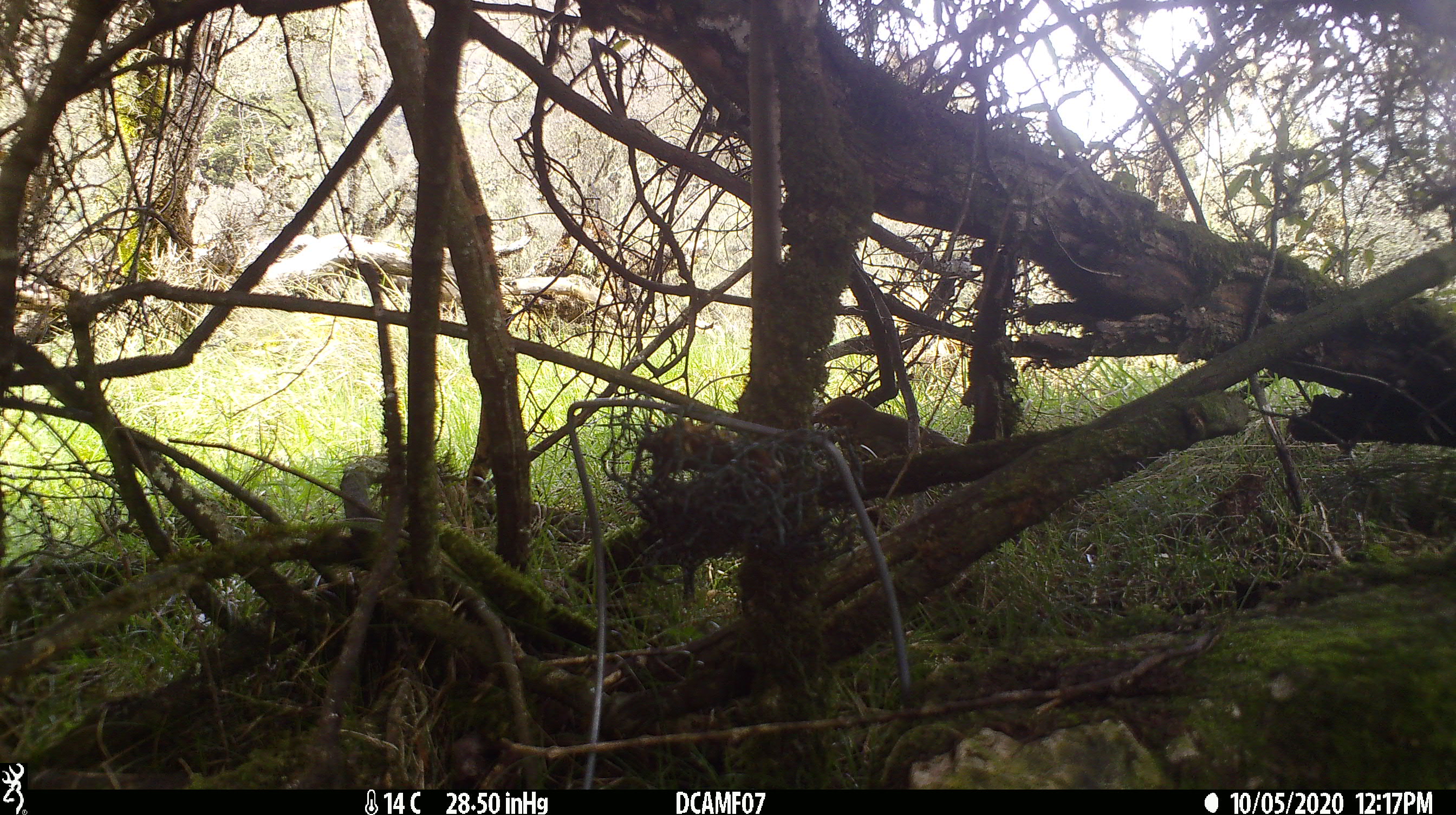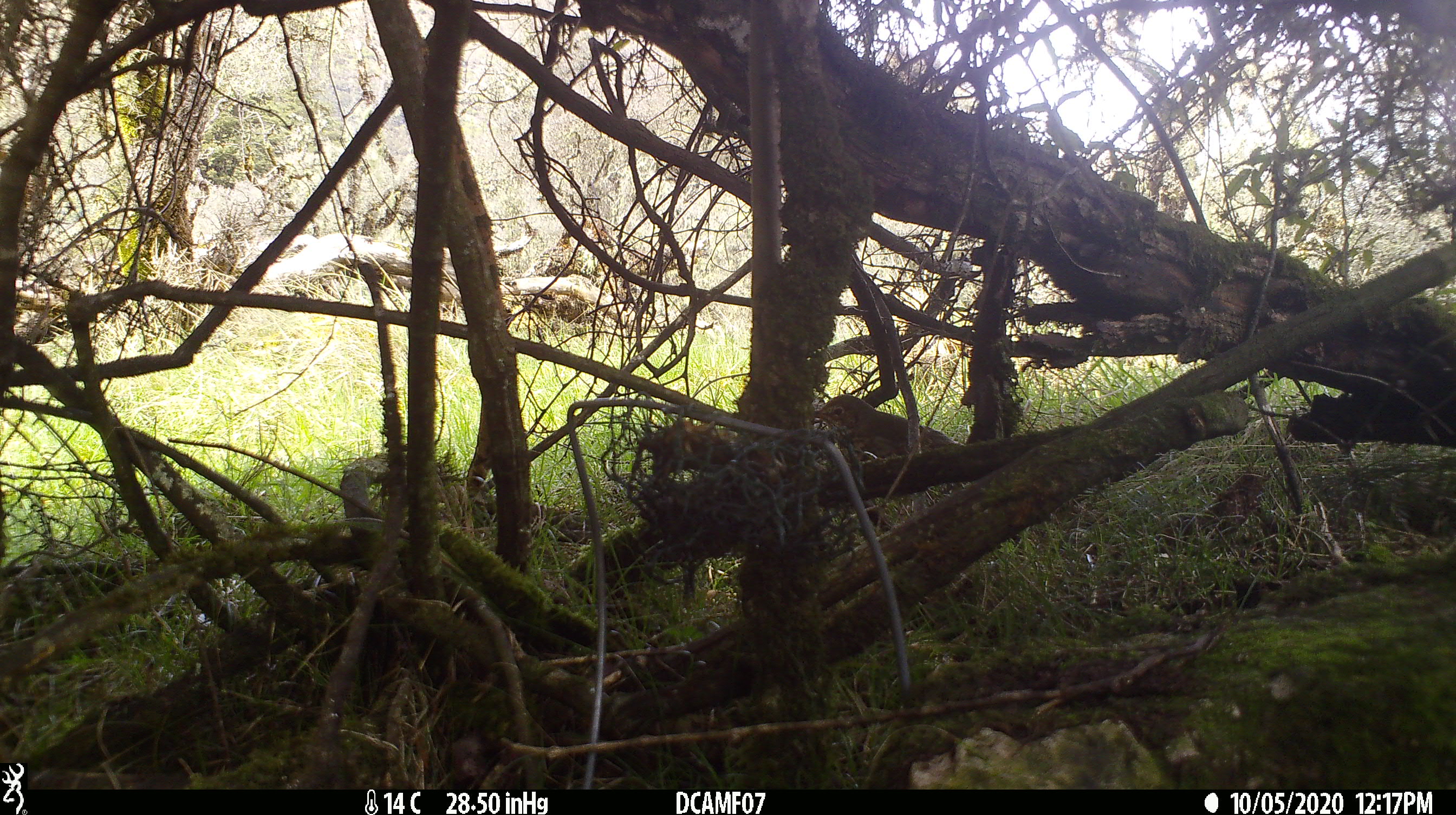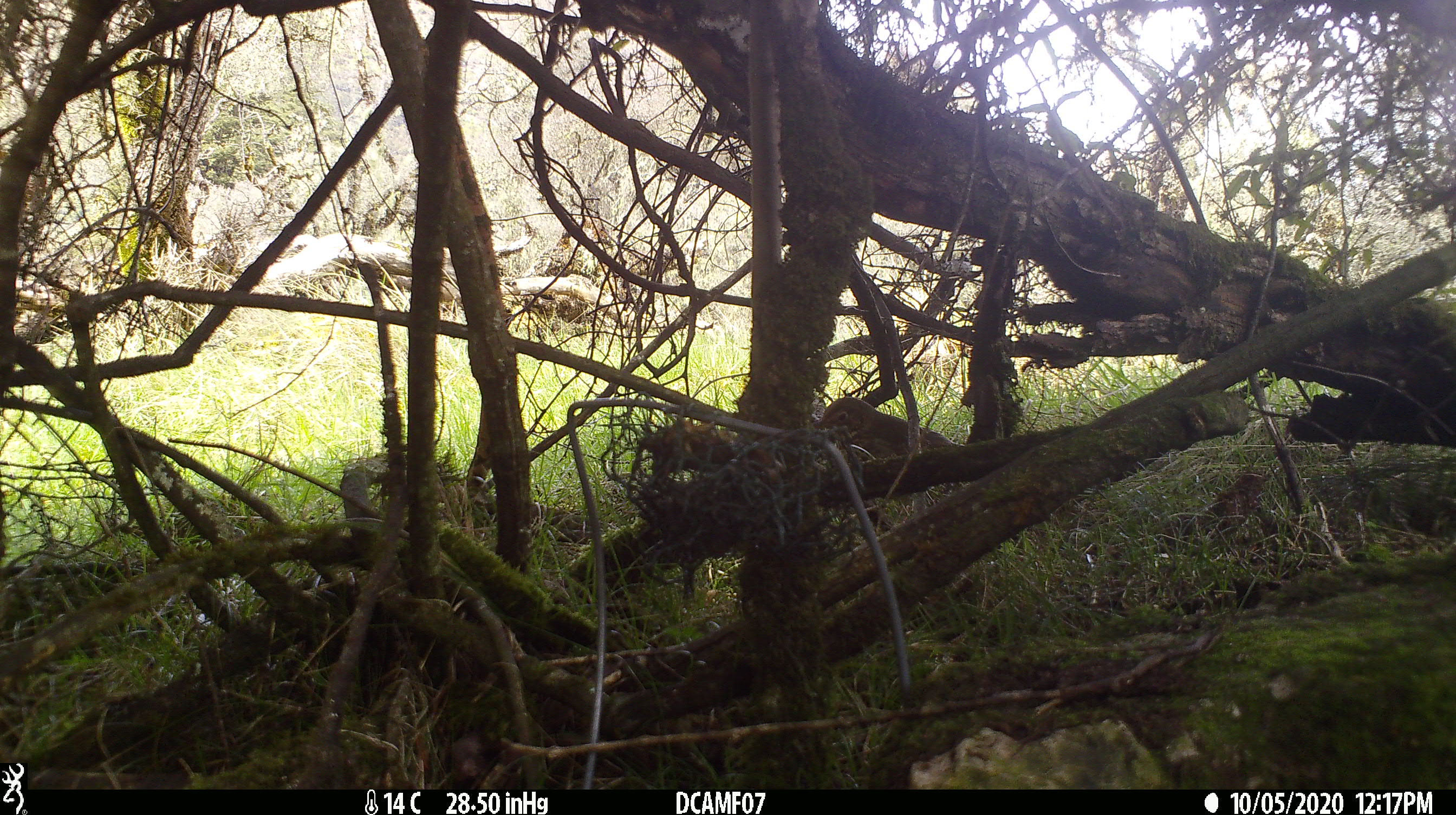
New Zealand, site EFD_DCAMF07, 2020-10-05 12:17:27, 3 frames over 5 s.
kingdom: Animalia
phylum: Chordata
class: Aves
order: Passeriformes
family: Turdidae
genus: Turdus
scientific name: Turdus philomelos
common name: song thrush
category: thrush